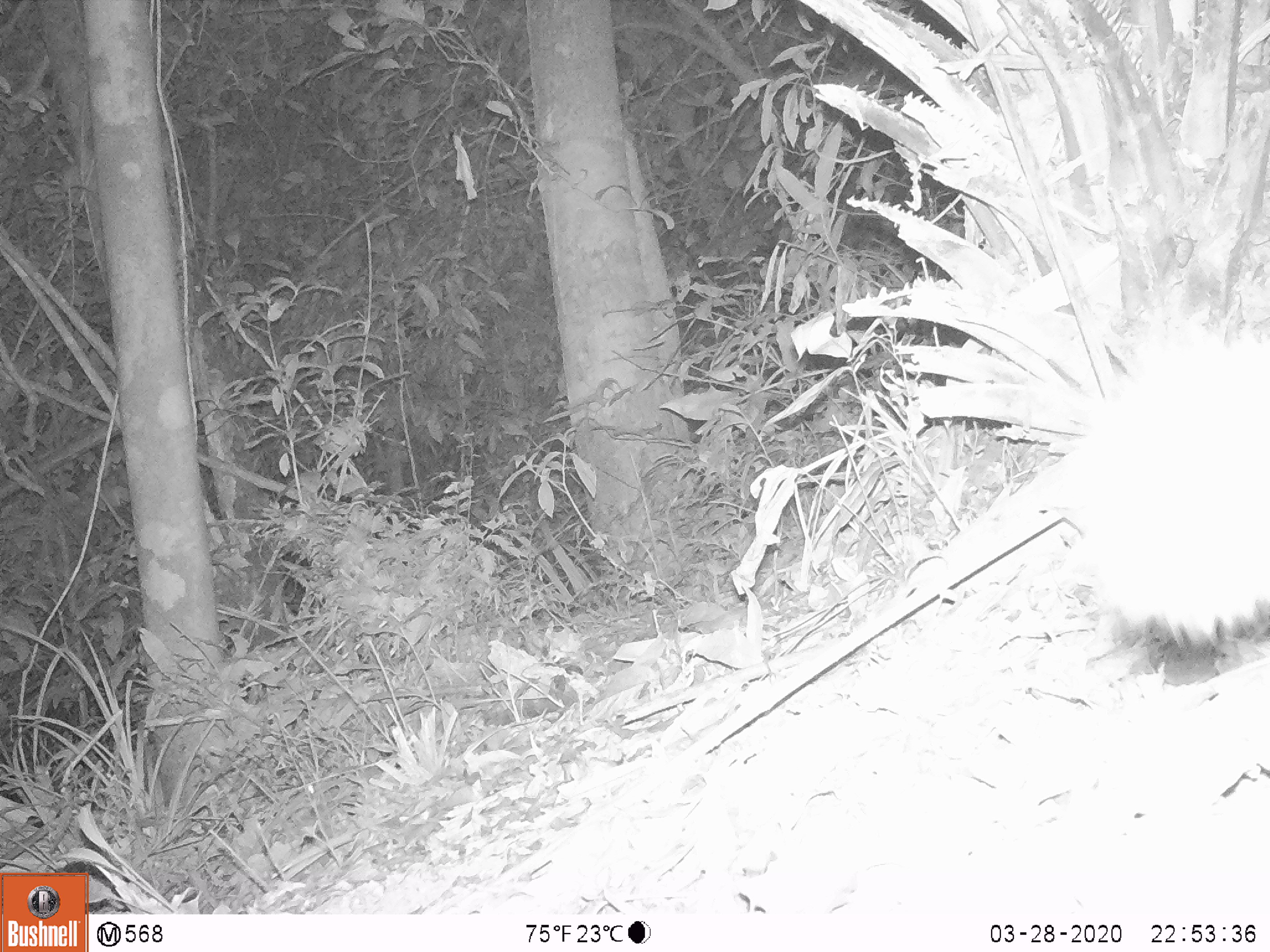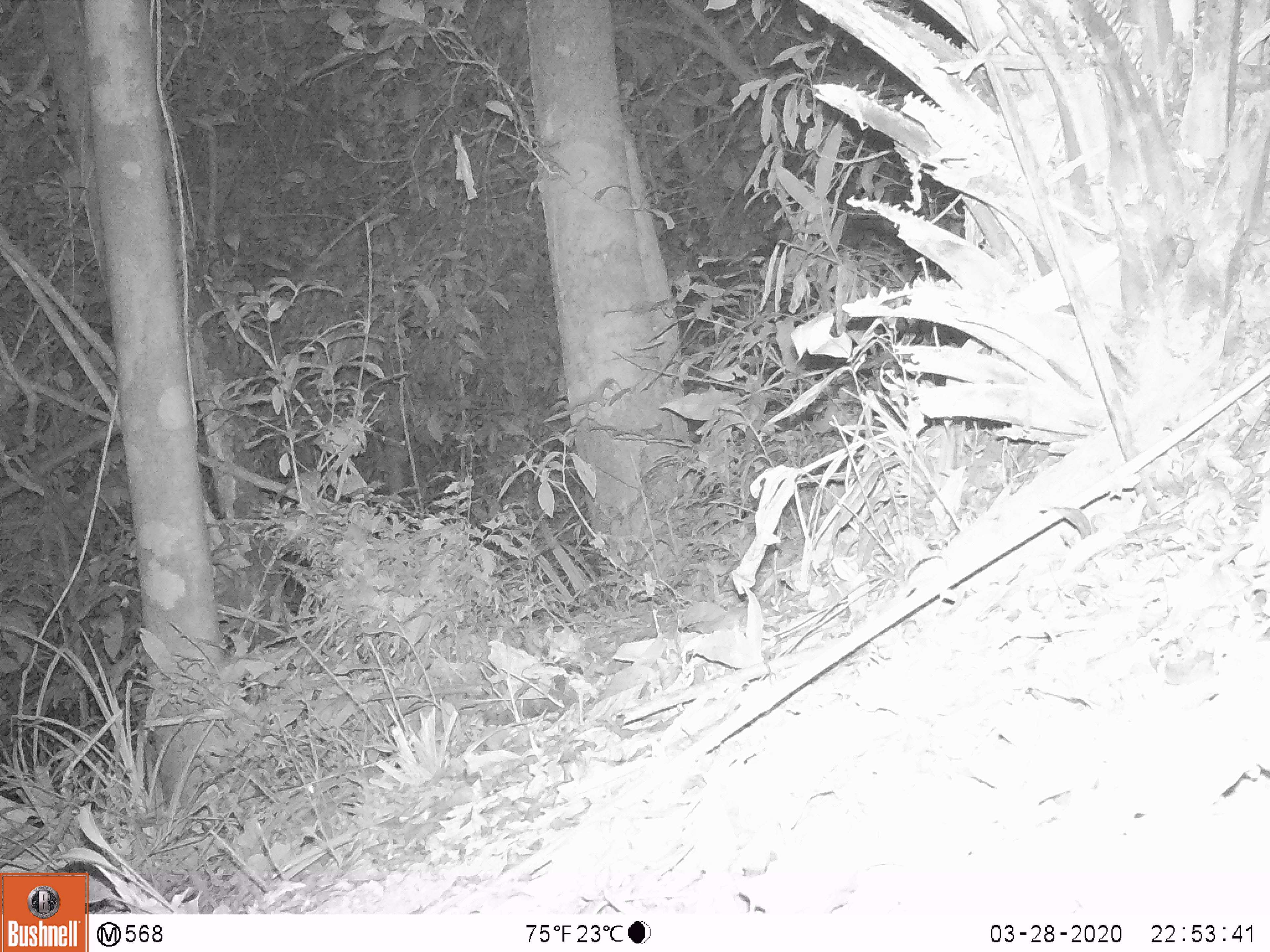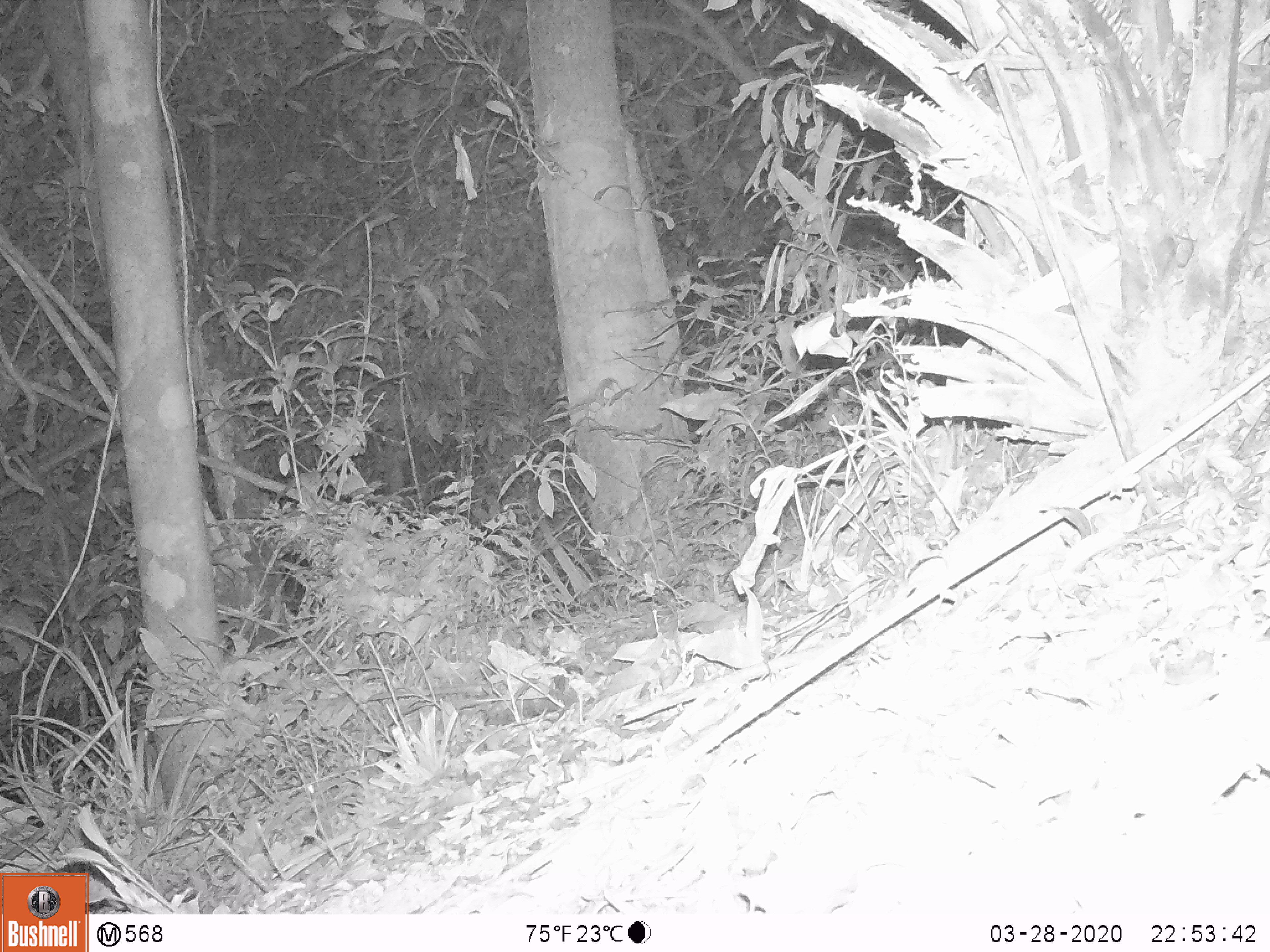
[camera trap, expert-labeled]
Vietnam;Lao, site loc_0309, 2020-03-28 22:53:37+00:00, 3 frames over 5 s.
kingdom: Animalia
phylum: Chordata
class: Mammalia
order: Carnivora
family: Mustelidae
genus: Melogale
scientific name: Melogale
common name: ferret badger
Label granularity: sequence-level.